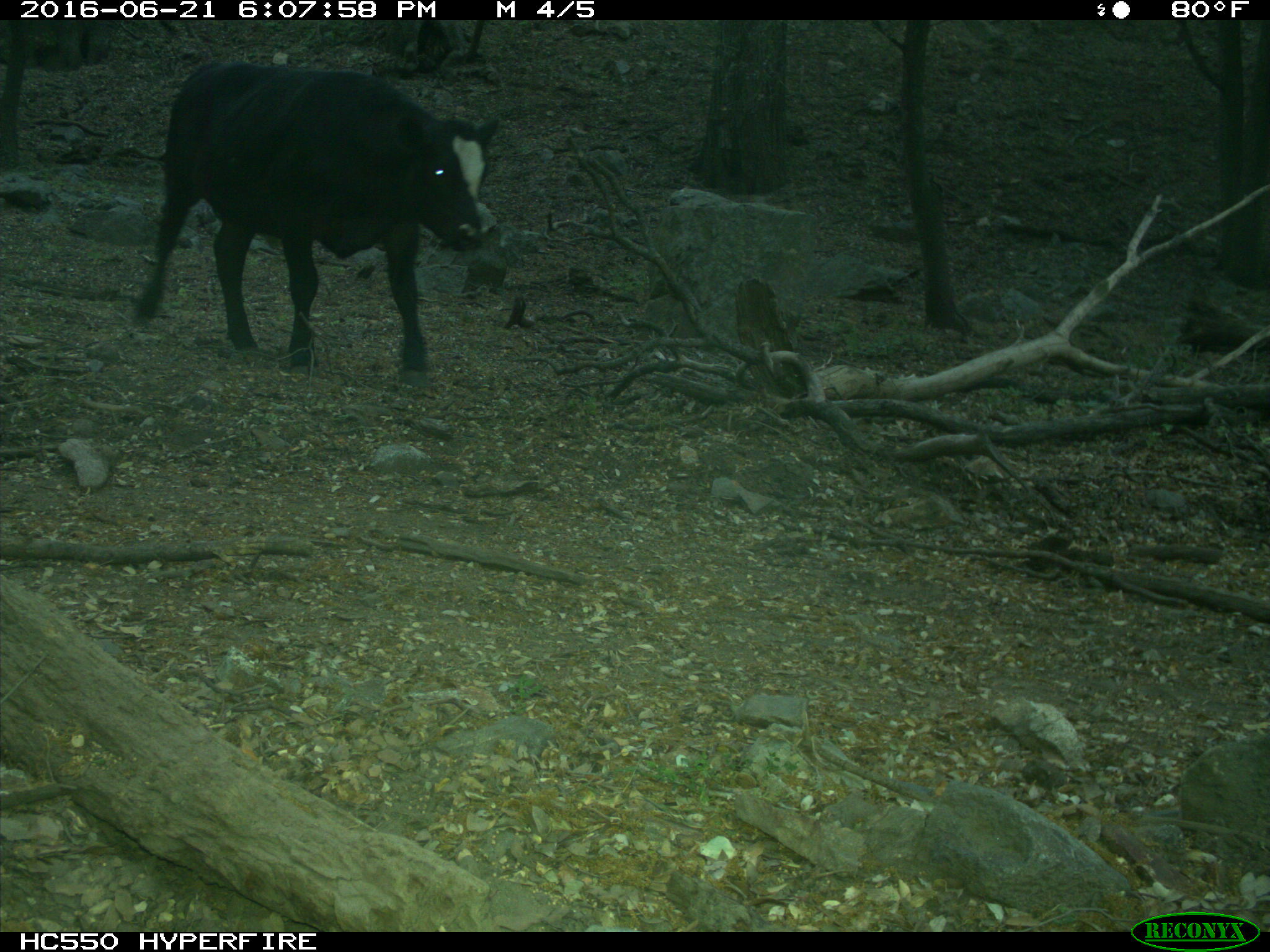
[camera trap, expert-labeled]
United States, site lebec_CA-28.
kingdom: Animalia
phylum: Chordata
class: Mammalia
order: Artiodactyla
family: Bovidae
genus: Bos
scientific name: Bos taurus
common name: domestic cow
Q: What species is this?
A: Bos taurus (domestic cow).